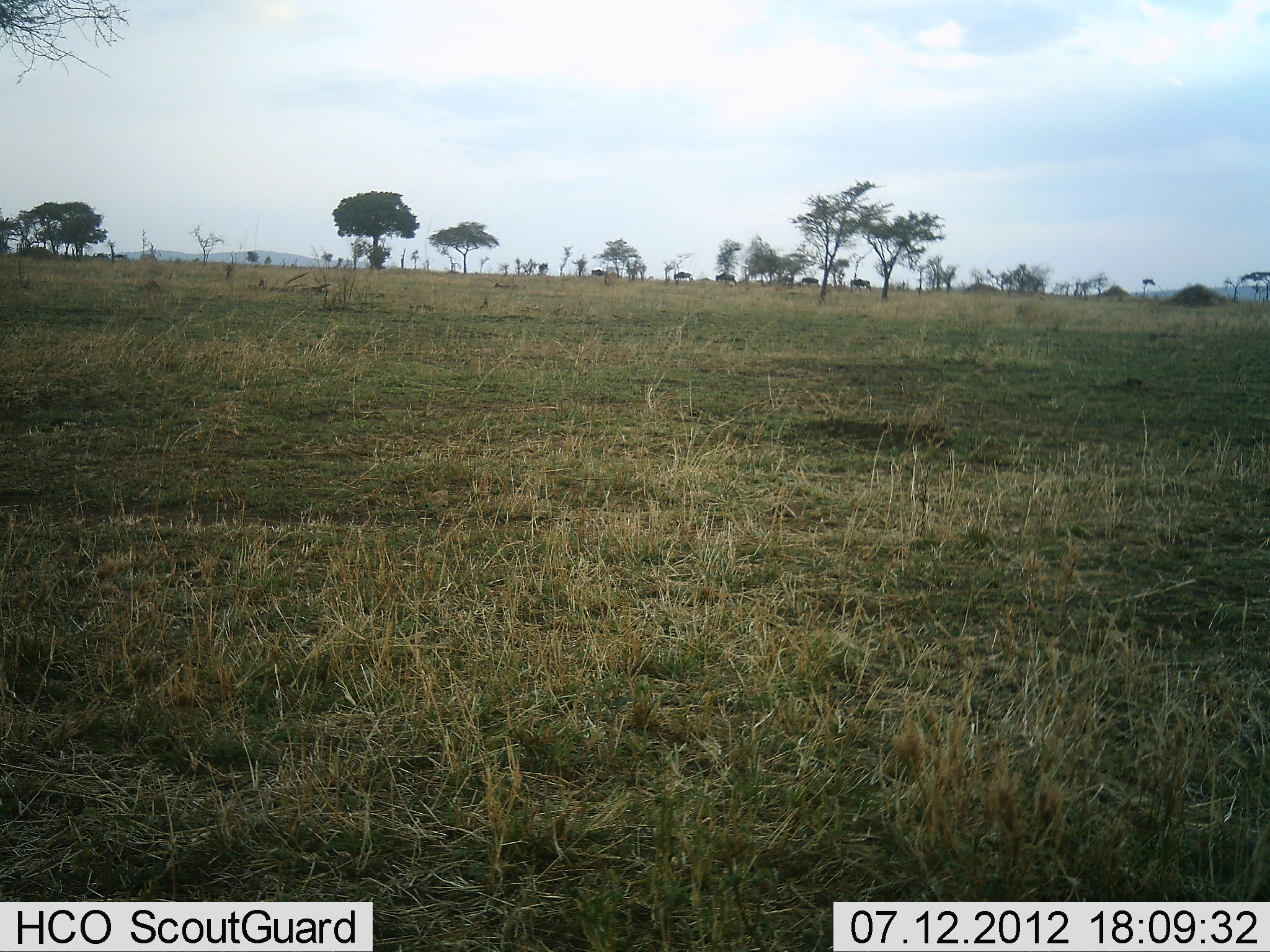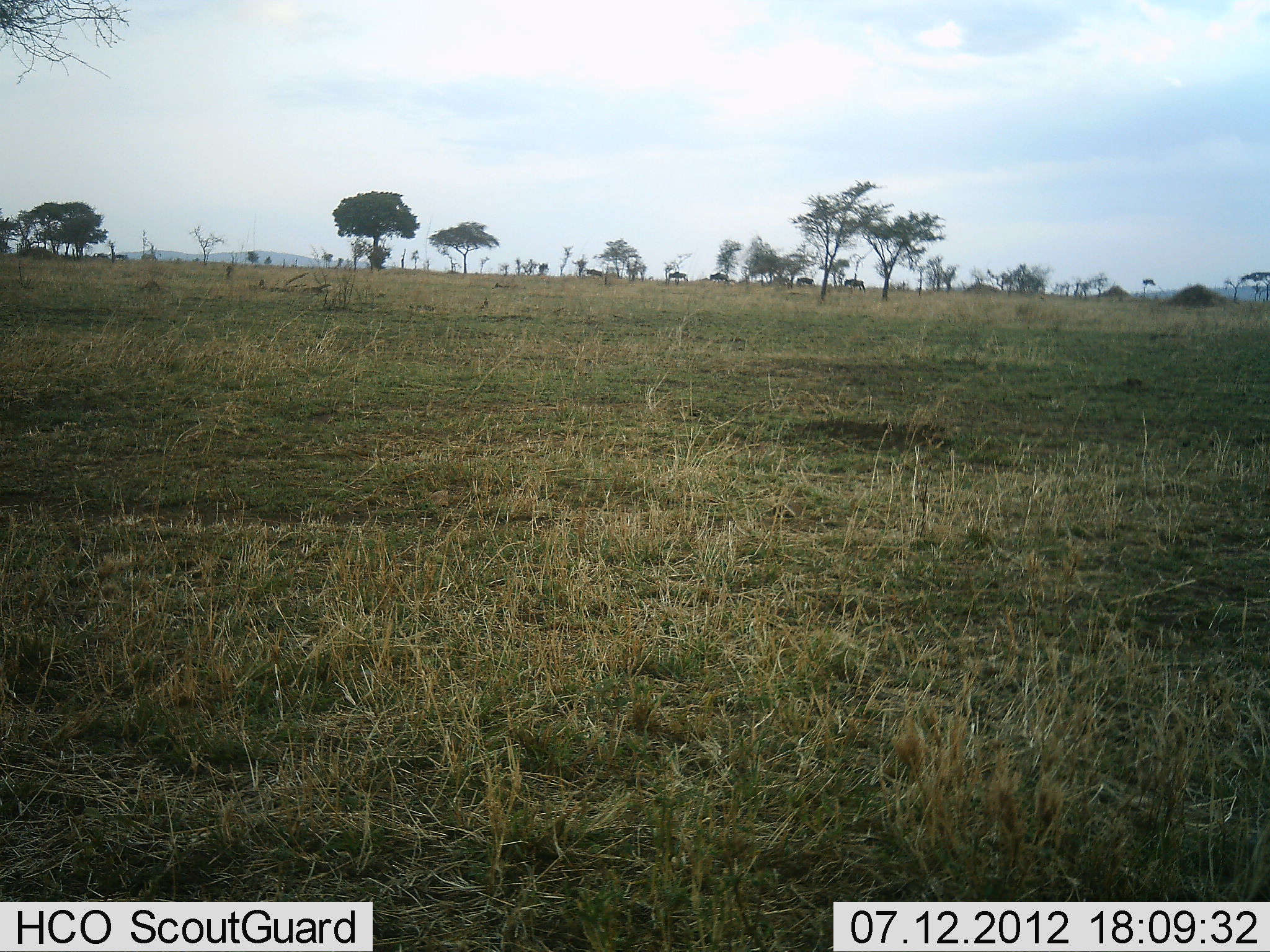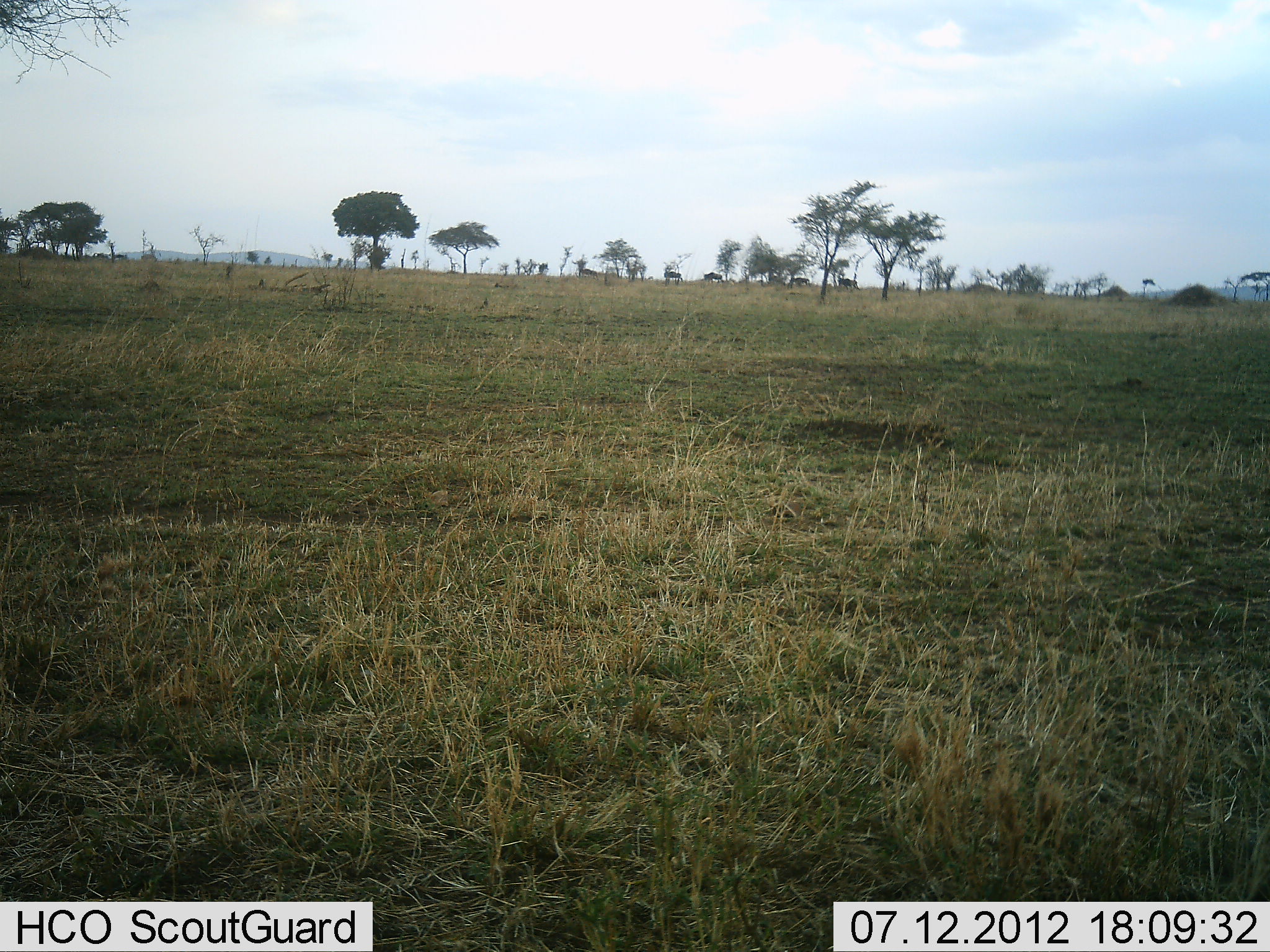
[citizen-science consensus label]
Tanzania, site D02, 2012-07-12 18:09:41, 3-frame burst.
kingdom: Animalia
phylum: Chordata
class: Mammalia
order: Artiodactyla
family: Bovidae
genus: Connochaetes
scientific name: Connochaetes taurinus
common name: blue wildebeest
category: wildebeest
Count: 6.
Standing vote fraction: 12%.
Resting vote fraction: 0%.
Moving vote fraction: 100%.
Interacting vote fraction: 0%.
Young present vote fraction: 0%.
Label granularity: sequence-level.